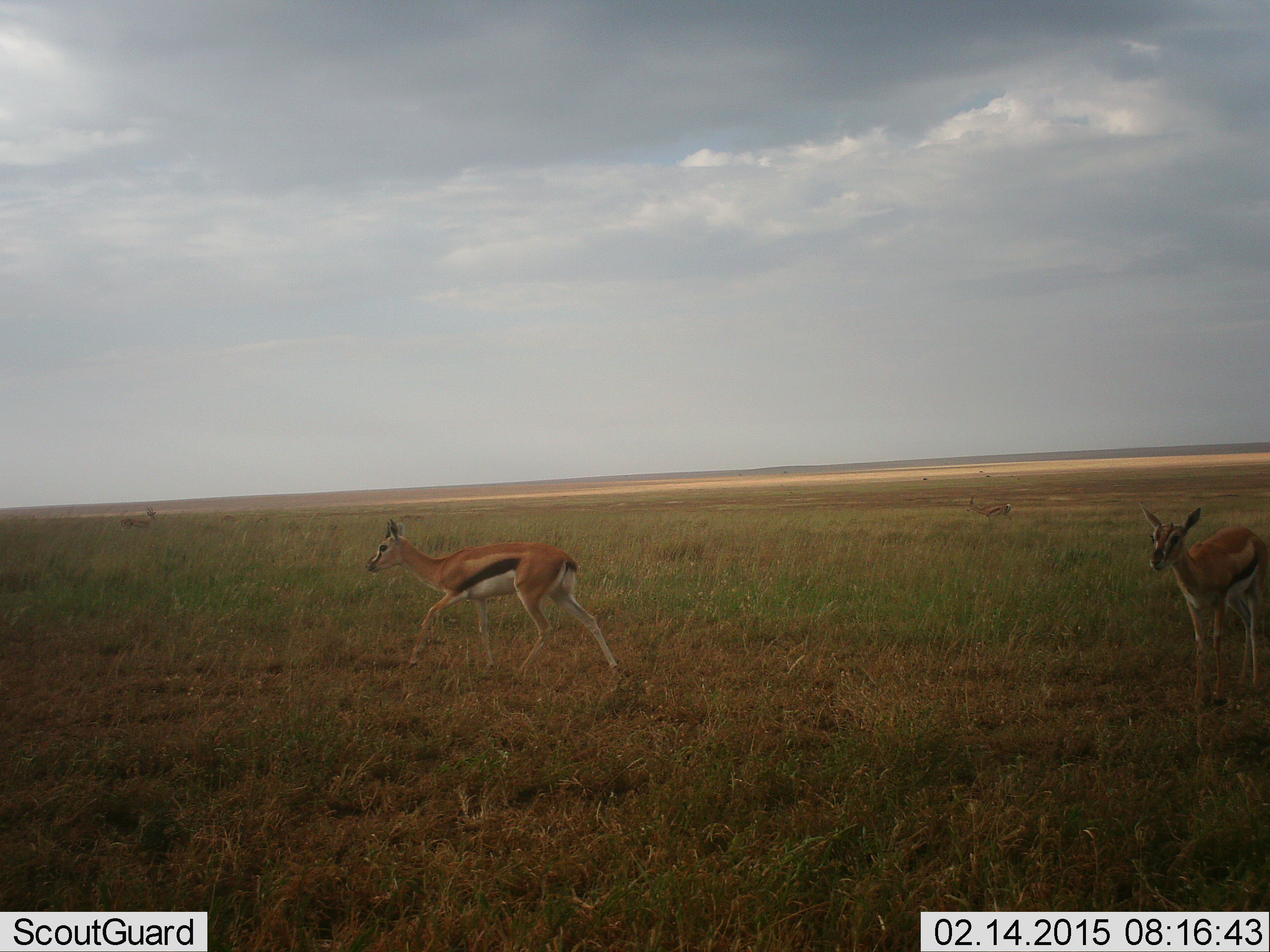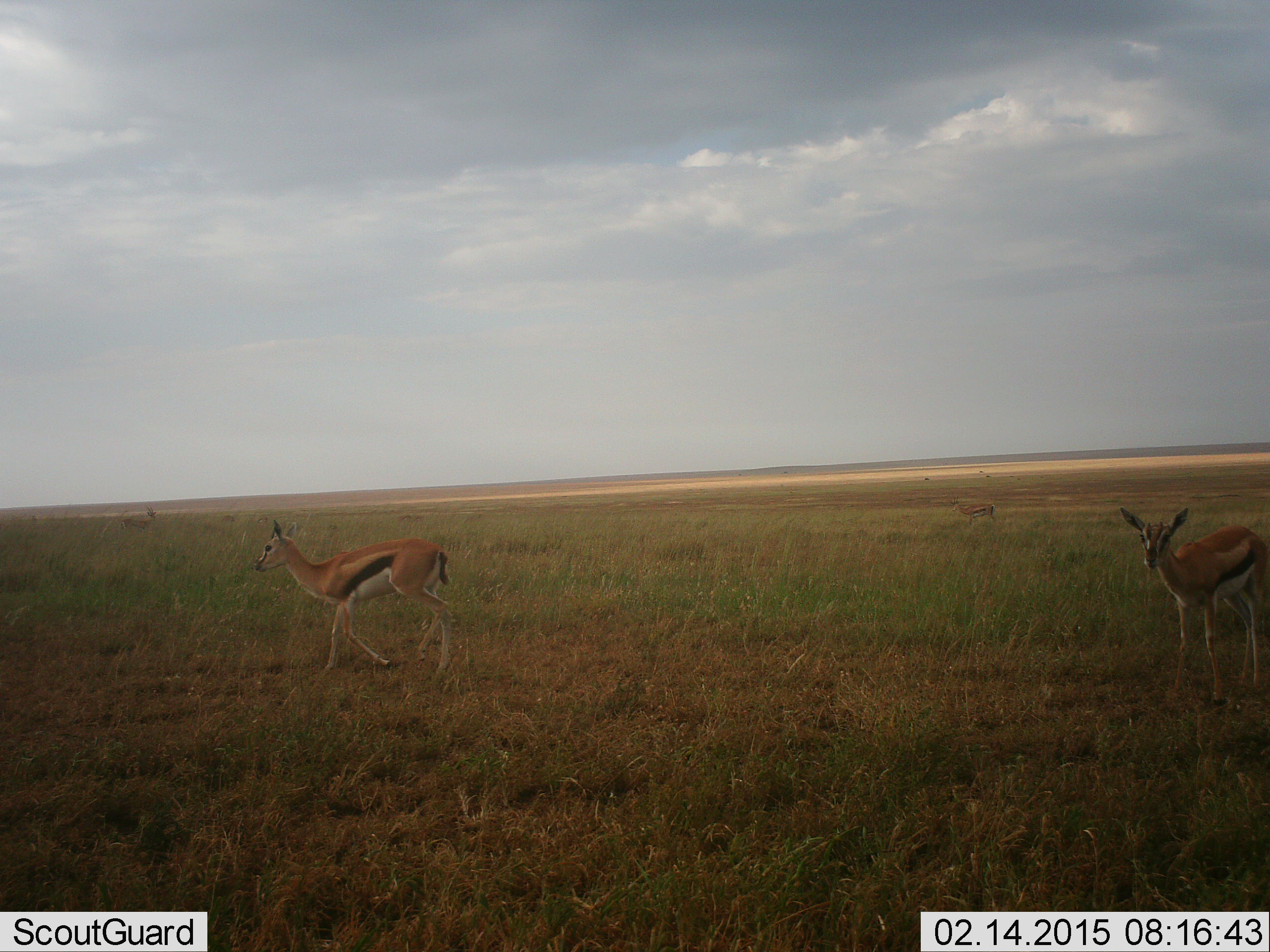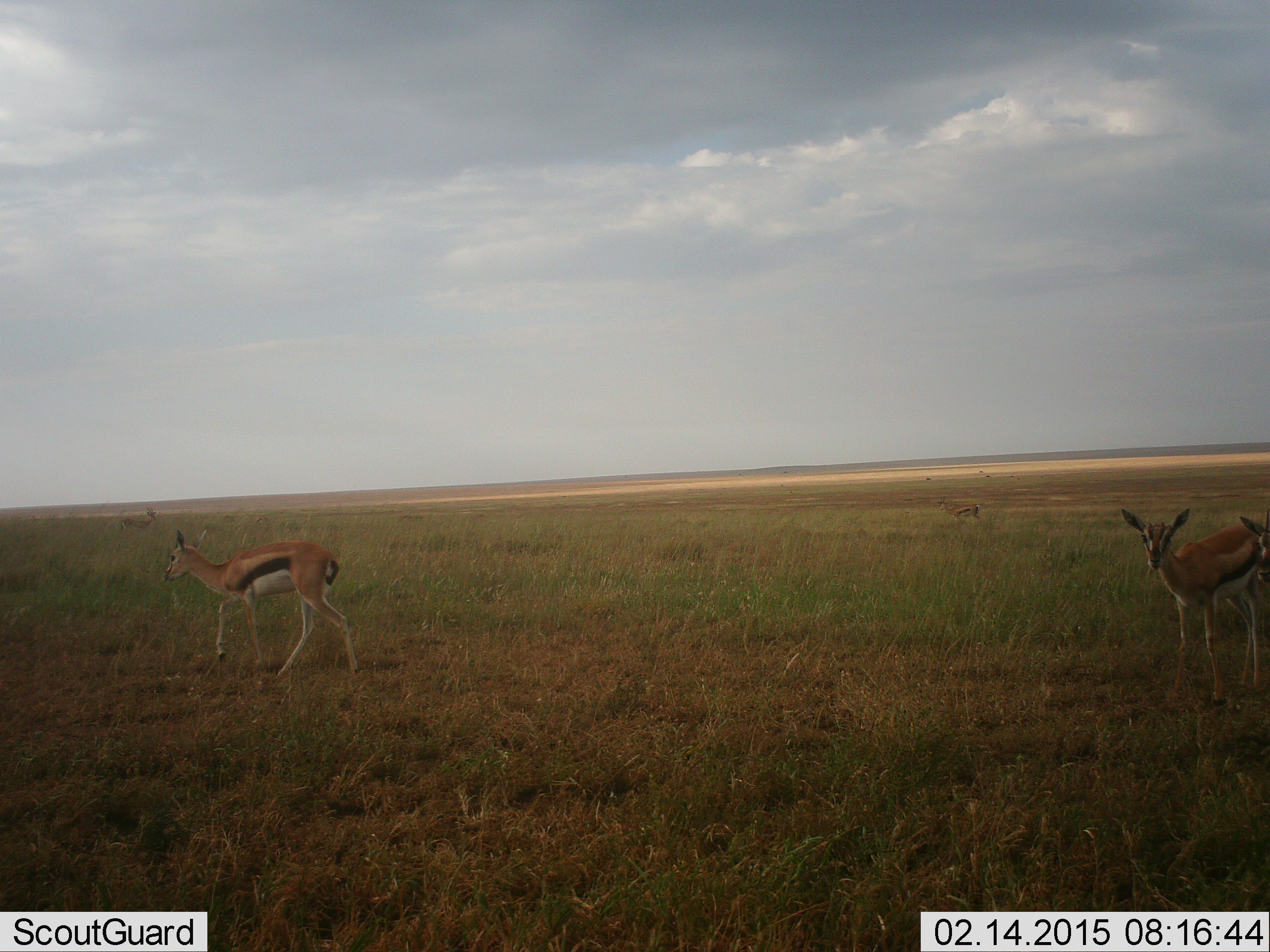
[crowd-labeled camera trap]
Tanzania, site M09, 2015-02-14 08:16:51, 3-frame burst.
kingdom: Animalia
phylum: Chordata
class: Mammalia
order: Artiodactyla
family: Bovidae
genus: Eudorcas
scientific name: Eudorcas thomsonii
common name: thomson's gazelle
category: gazellethomsons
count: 4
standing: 50%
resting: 0%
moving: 100%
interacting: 0%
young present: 0%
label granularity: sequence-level